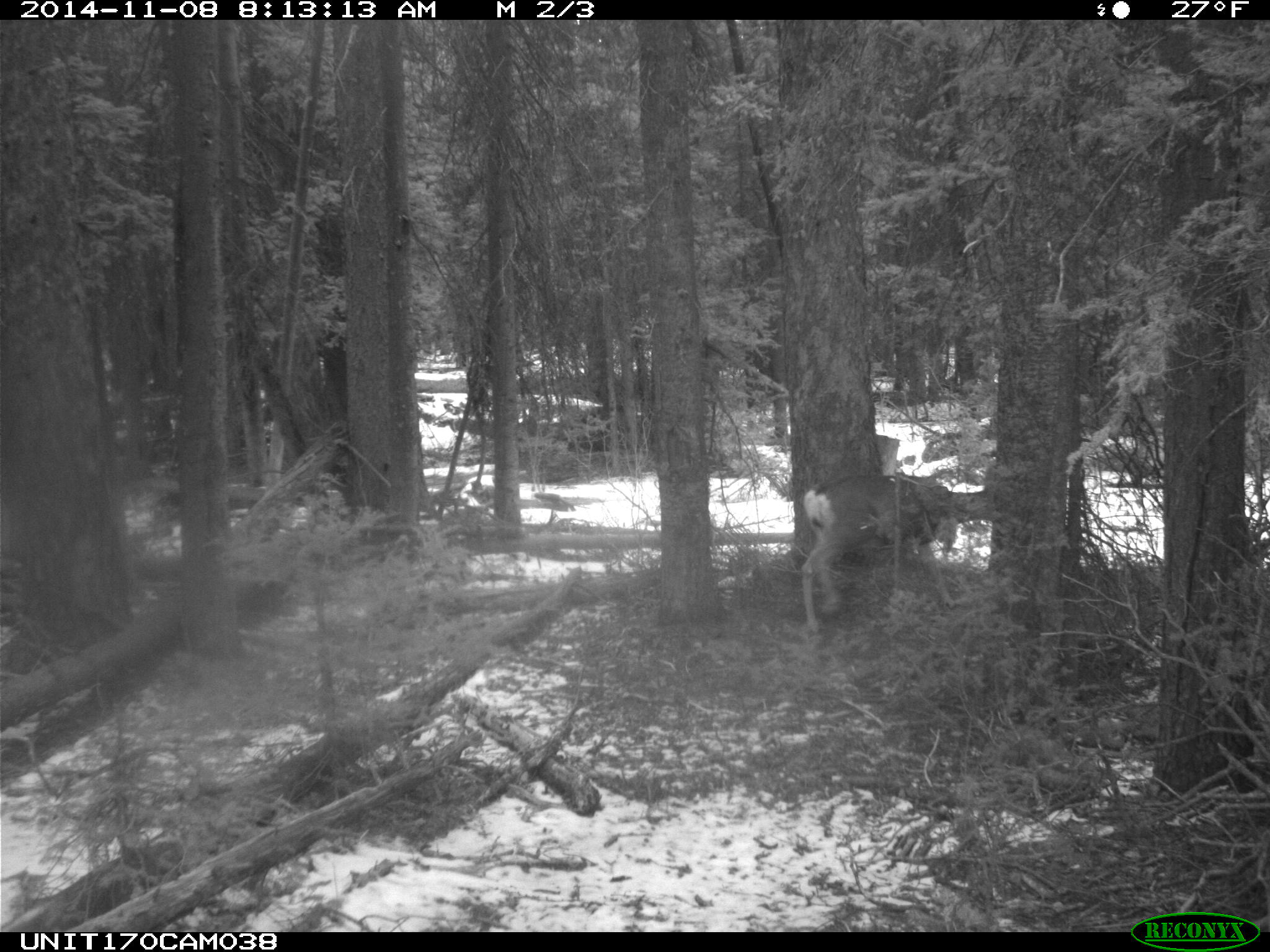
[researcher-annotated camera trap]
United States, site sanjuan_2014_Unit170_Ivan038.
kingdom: Animalia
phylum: Chordata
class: Mammalia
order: Artiodactyla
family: Cervidae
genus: Odocoileus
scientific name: Odocoileus hemionus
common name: mule deer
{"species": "Odocoileus hemionus (mule deer)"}